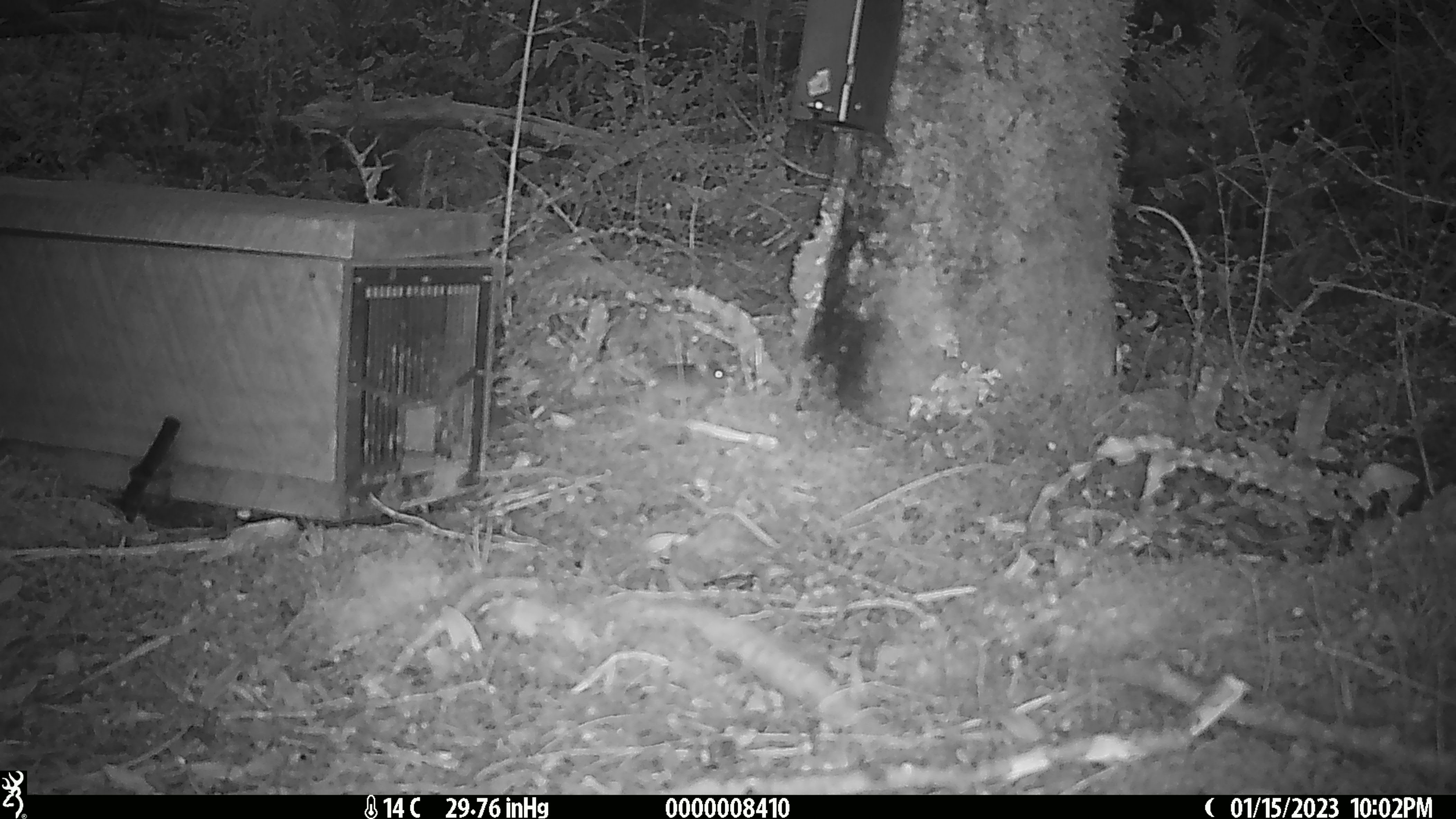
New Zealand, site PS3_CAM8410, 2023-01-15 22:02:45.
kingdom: Animalia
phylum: Chordata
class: Mammalia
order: Rodentia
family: Muridae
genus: Mus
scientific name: Mus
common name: mouse